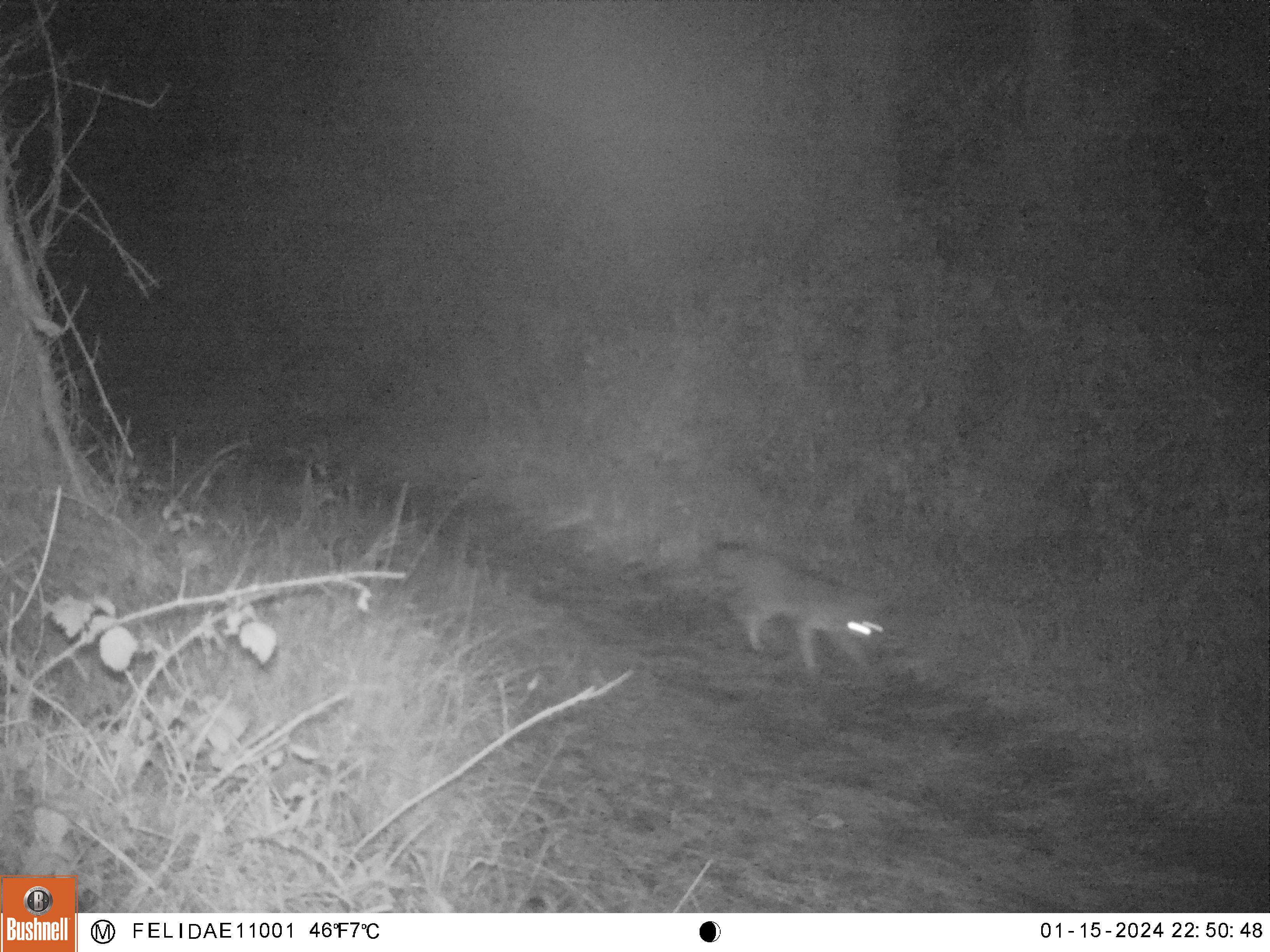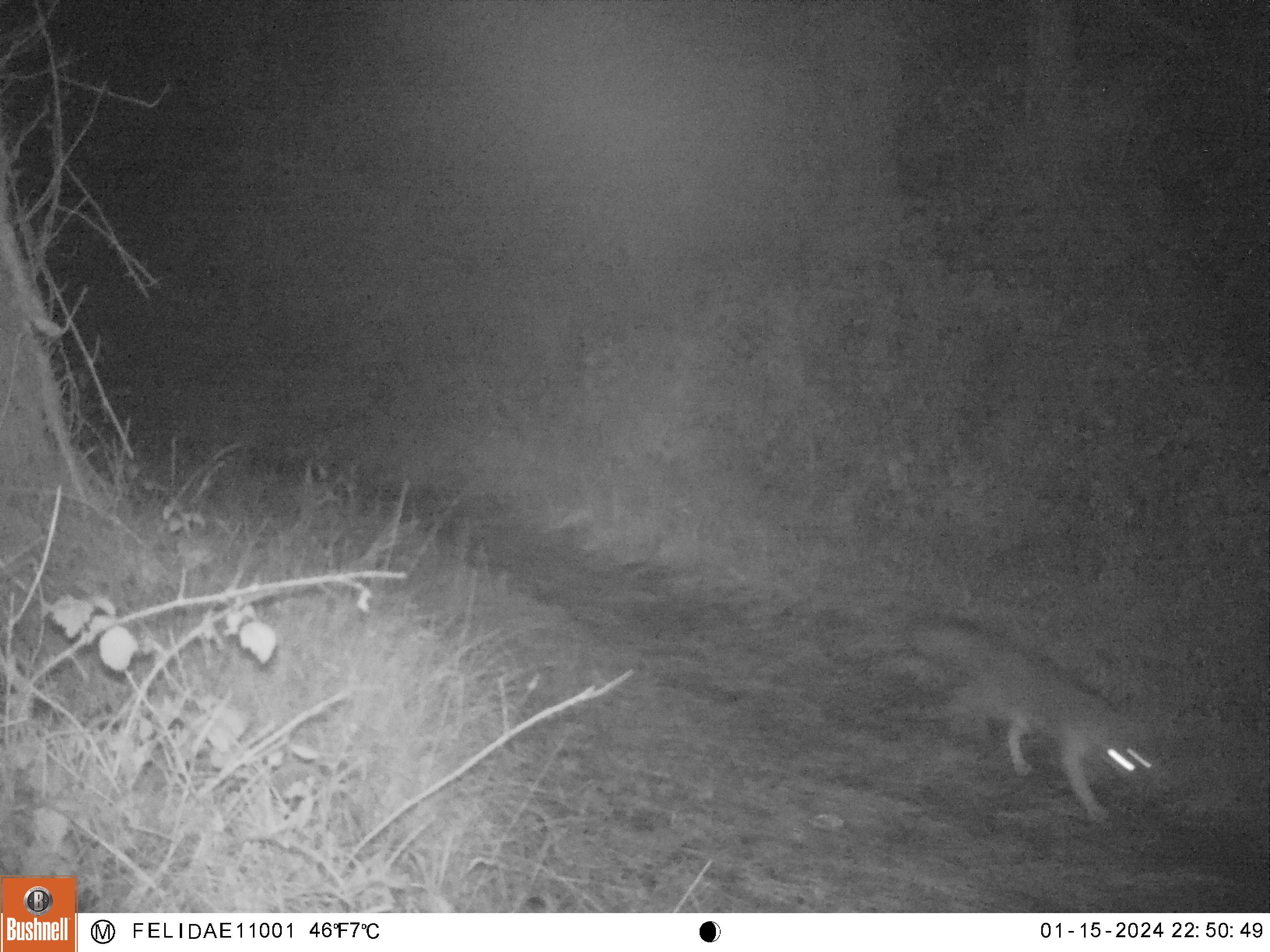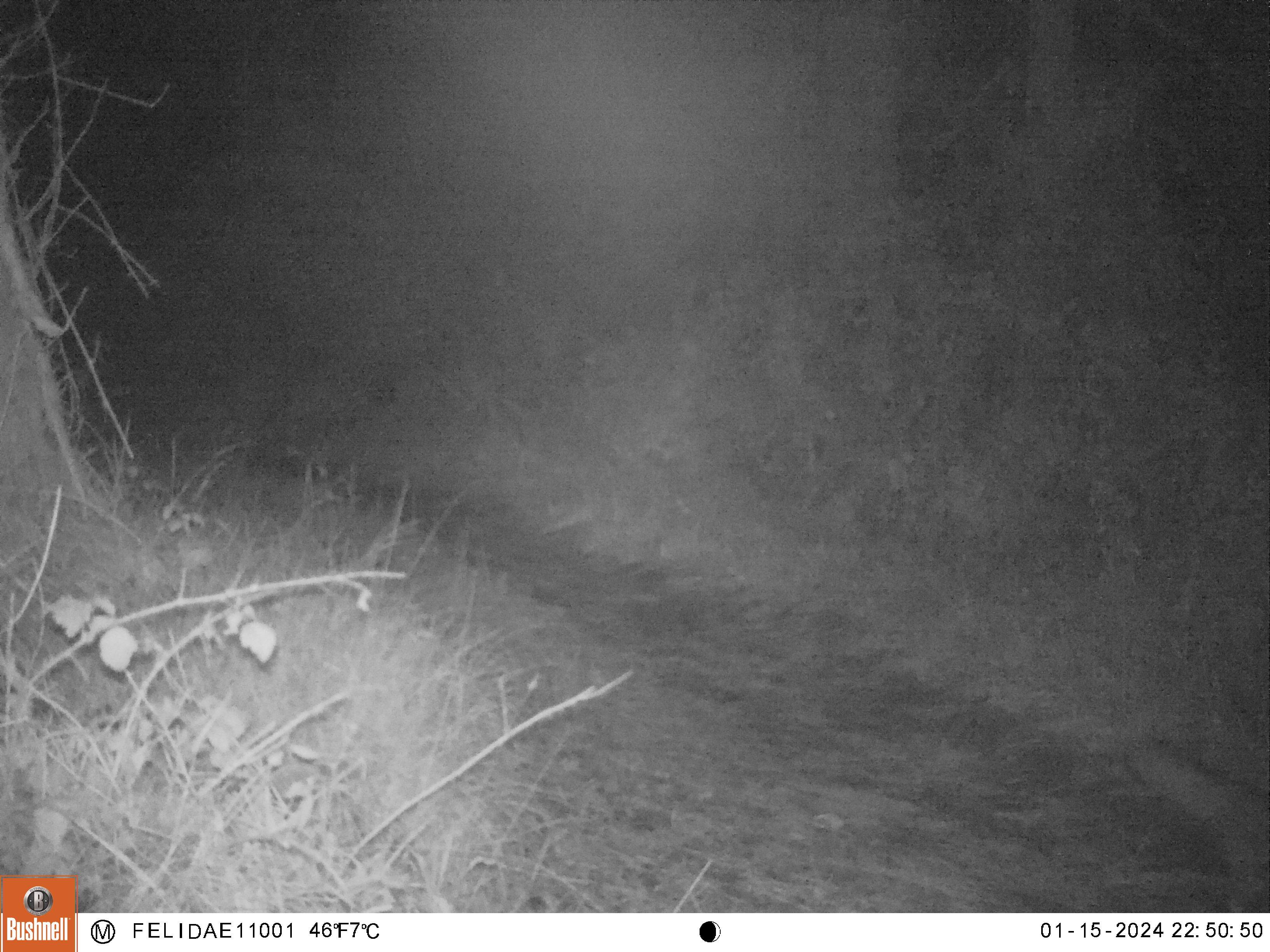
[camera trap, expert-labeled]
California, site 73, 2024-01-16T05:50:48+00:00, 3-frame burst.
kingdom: Animalia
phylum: Chordata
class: Mammalia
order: Carnivora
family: Canidae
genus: Urocyon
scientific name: Urocyon cinereoargenteus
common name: gray fox